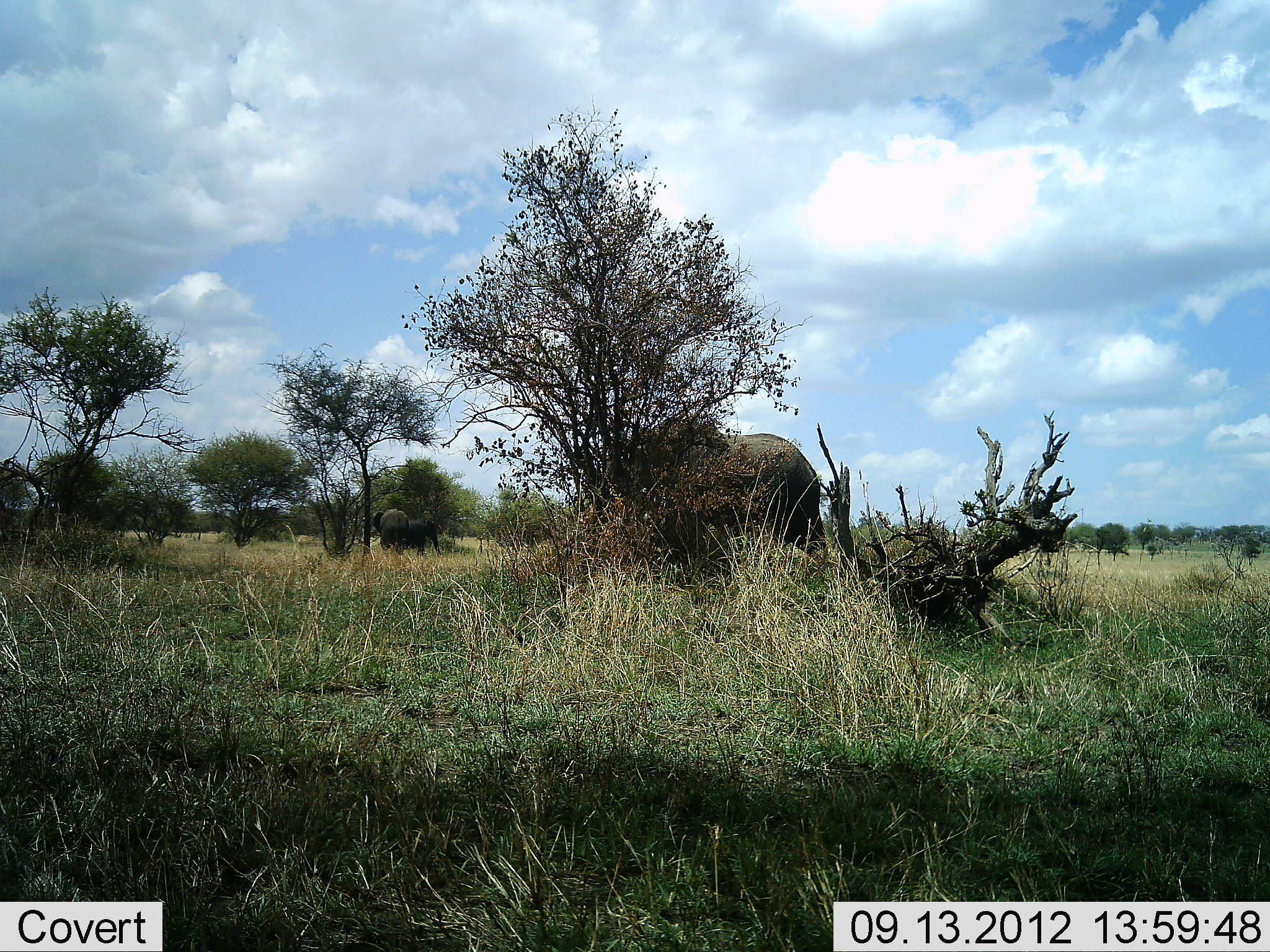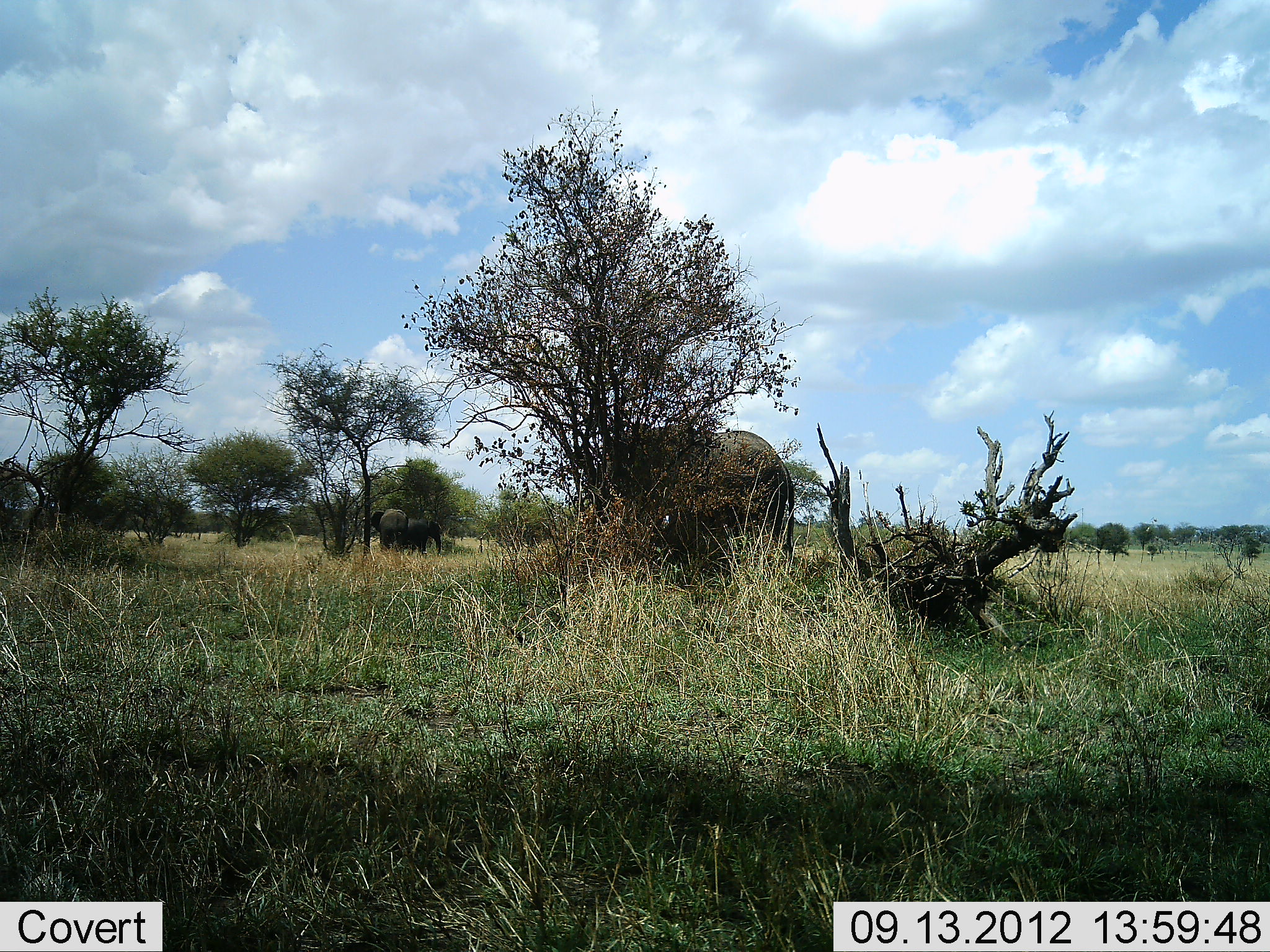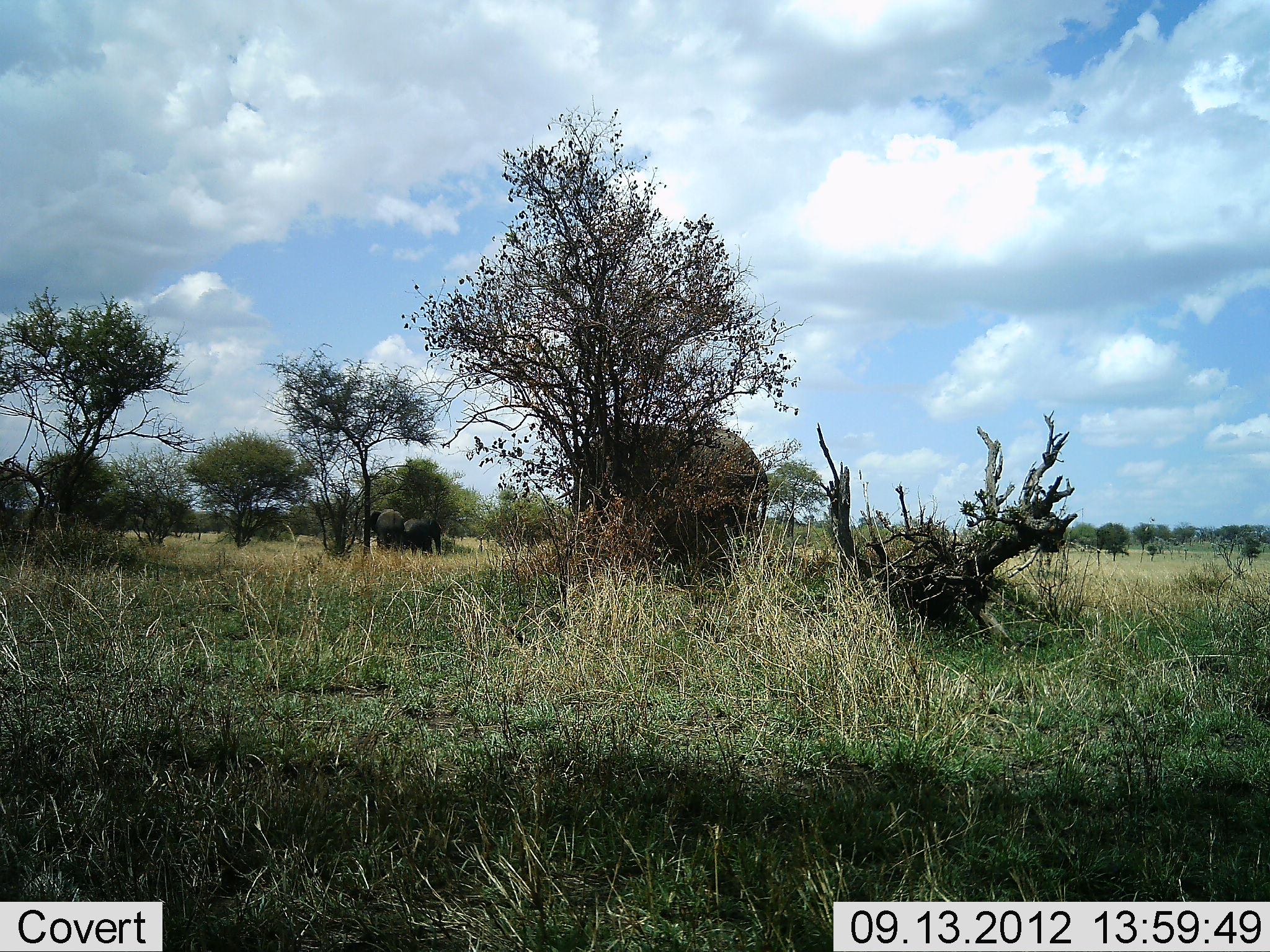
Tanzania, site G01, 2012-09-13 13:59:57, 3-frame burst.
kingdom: Animalia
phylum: Chordata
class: Mammalia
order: Proboscidea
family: Elephantidae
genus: Loxodonta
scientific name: Loxodonta africana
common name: african bush elephant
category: elephant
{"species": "elephant (african bush elephant) (Loxodonta africana)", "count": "3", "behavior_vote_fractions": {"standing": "30%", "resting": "0%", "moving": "60%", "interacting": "0%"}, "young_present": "0%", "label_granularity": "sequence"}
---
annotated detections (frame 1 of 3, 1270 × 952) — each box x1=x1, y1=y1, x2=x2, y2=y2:
animal: x1=651, y1=423, x2=826, y2=564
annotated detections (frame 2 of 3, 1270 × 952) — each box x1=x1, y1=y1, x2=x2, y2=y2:
animal: x1=603, y1=425, x2=795, y2=558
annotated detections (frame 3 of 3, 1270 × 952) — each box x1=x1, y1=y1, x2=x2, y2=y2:
animal: x1=555, y1=423, x2=769, y2=562